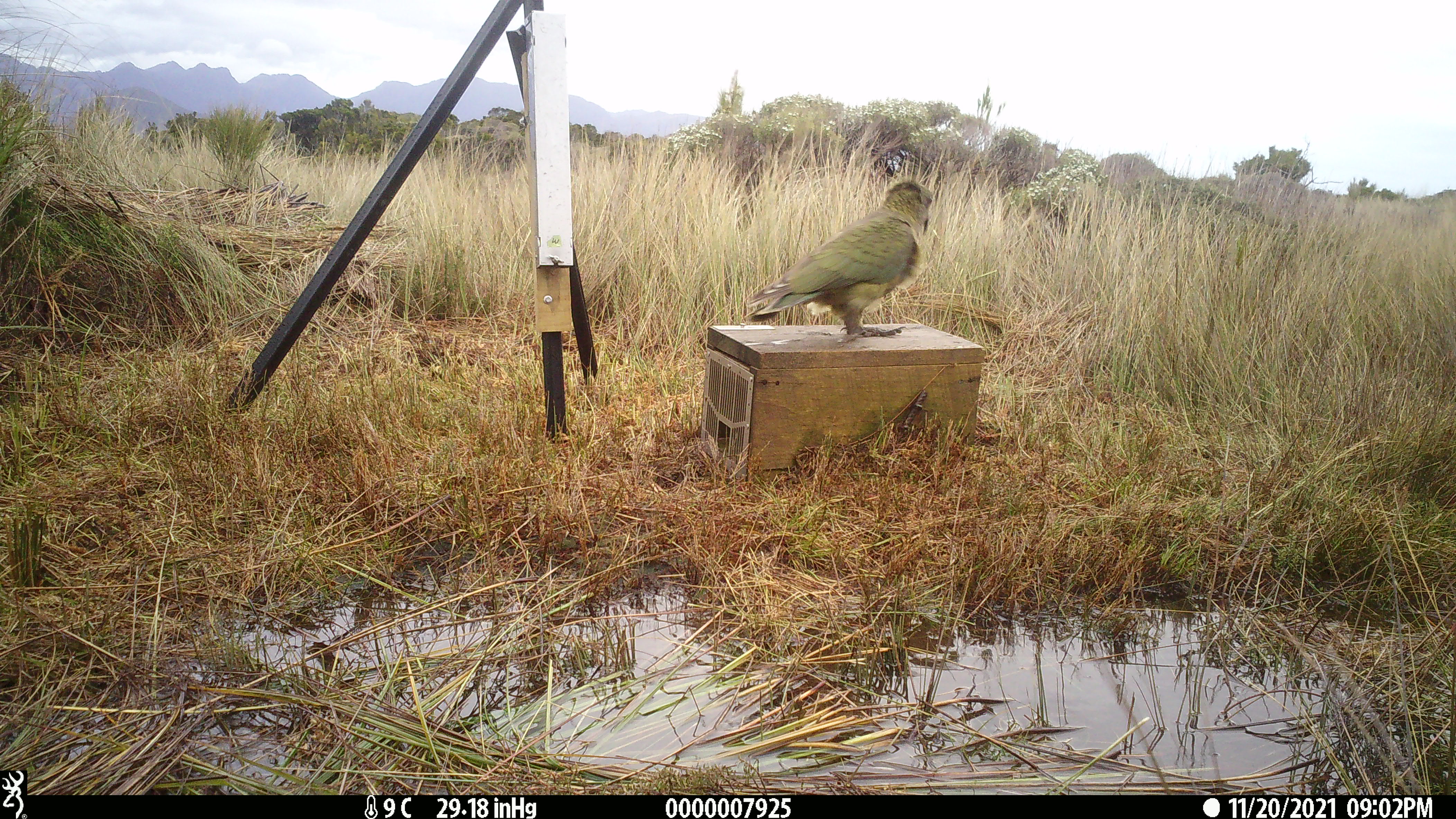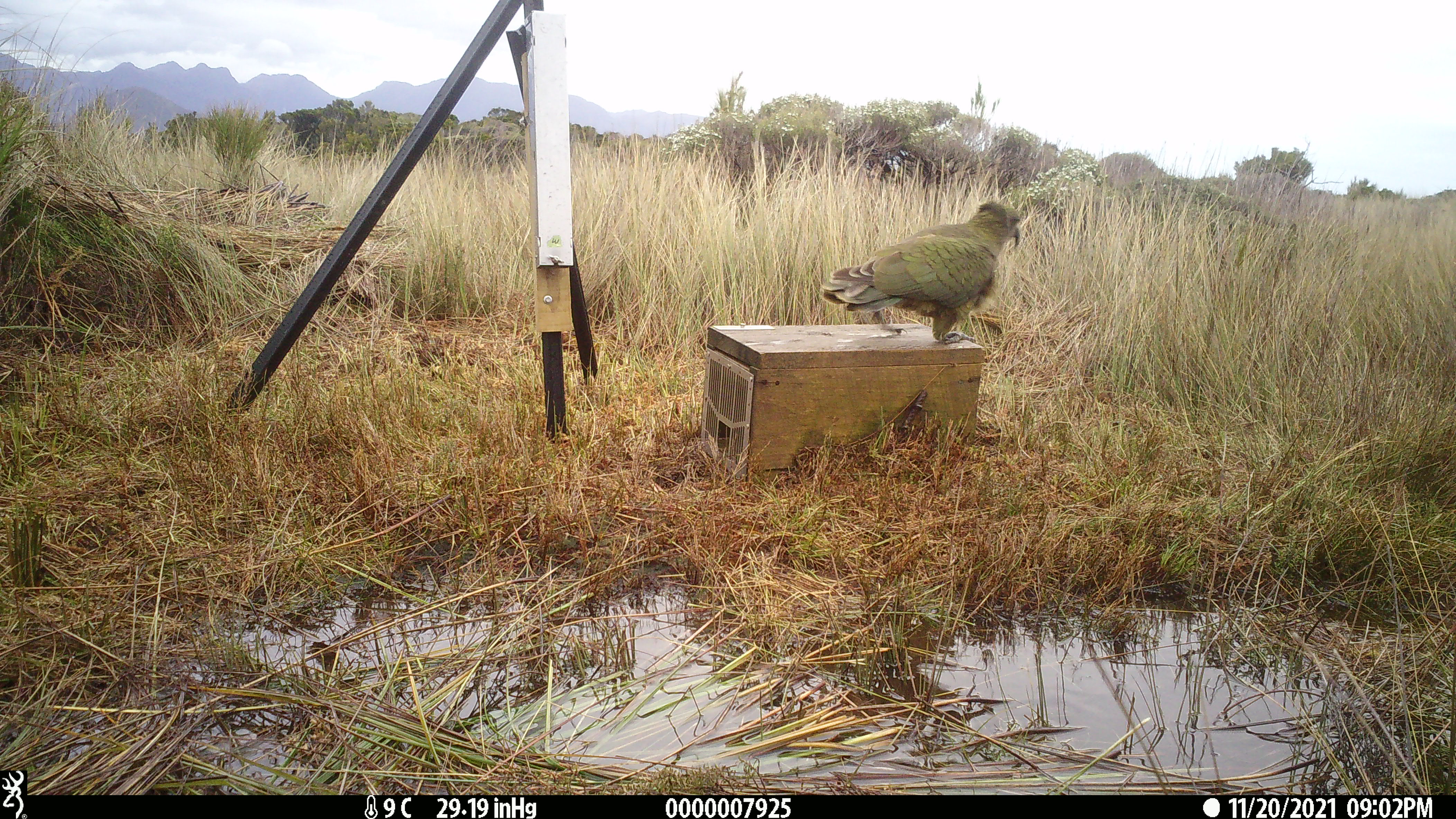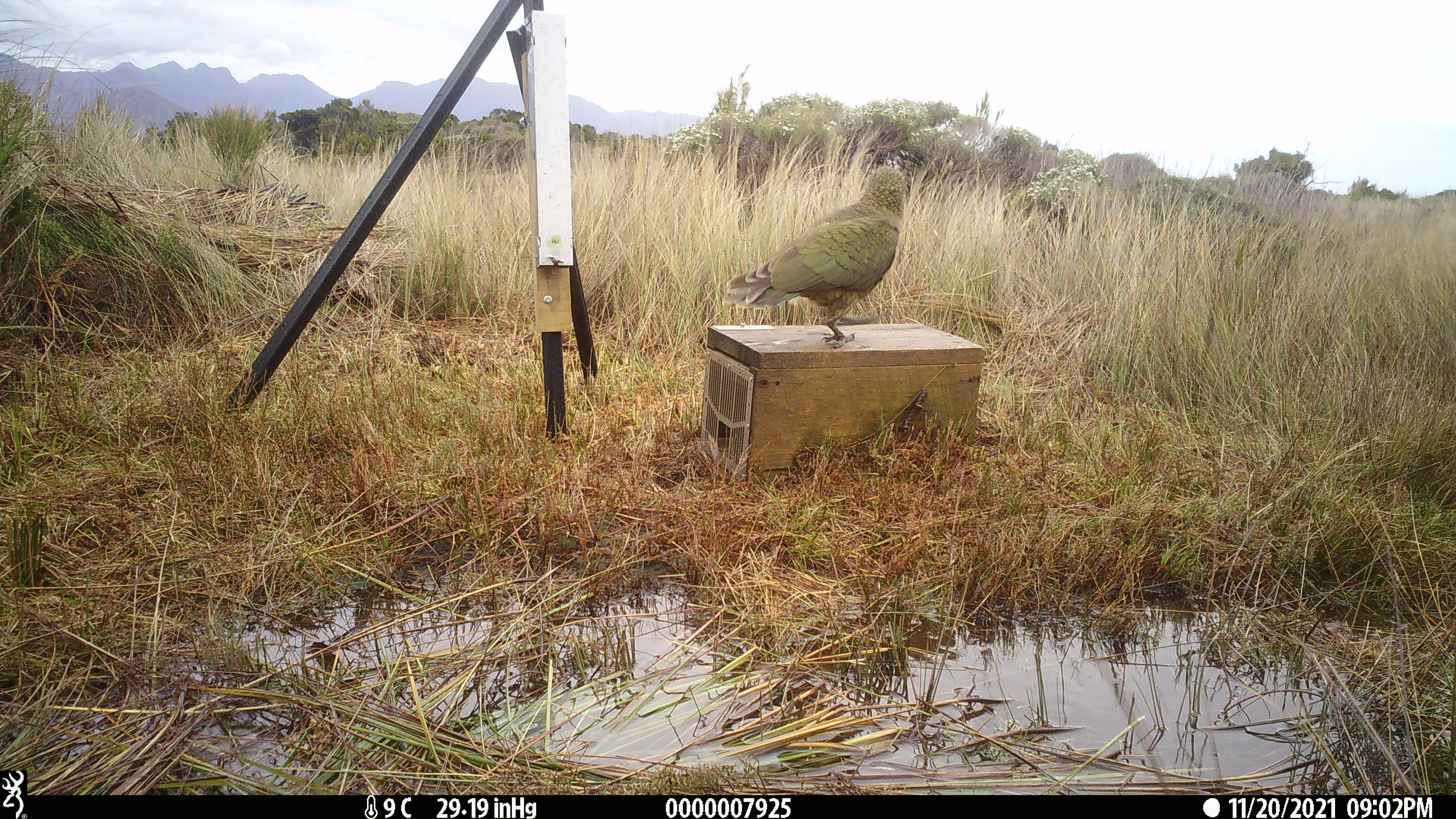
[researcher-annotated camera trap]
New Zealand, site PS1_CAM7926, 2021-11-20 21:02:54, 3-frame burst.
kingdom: Animalia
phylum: Chordata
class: Aves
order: Psittaciformes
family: Strigopidae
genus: Nestor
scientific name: Nestor notabilis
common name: kea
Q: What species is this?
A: Kea (Nestor notabilis).